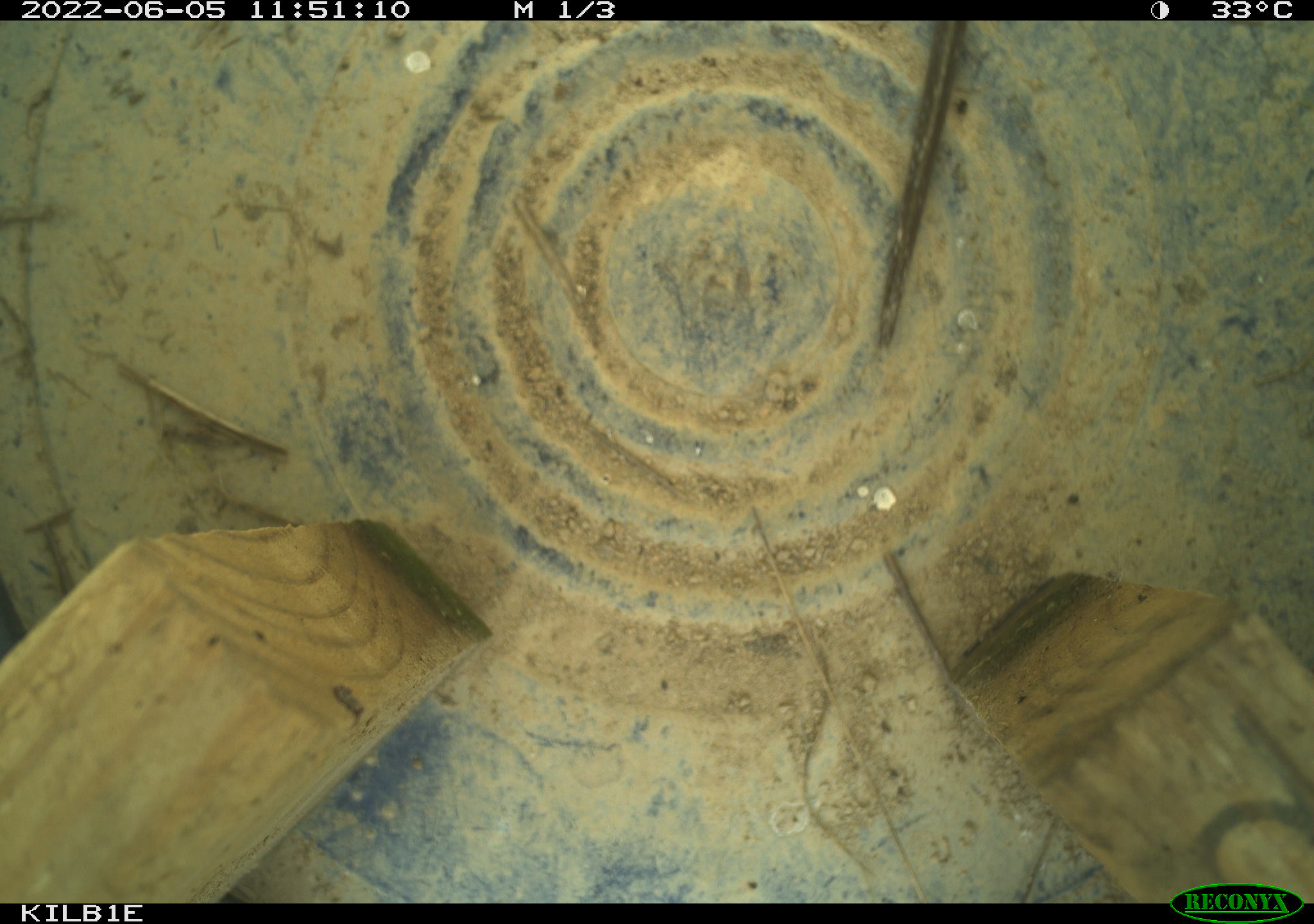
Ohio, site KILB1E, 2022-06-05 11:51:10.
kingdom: Animalia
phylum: Chordata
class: Reptilia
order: Squamata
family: Colubridae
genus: Thamnophis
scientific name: Thamnophis sirtalis sirtalis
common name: eastern gartersnake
Eastern gartersnake (Thamnophis sirtalis sirtalis).